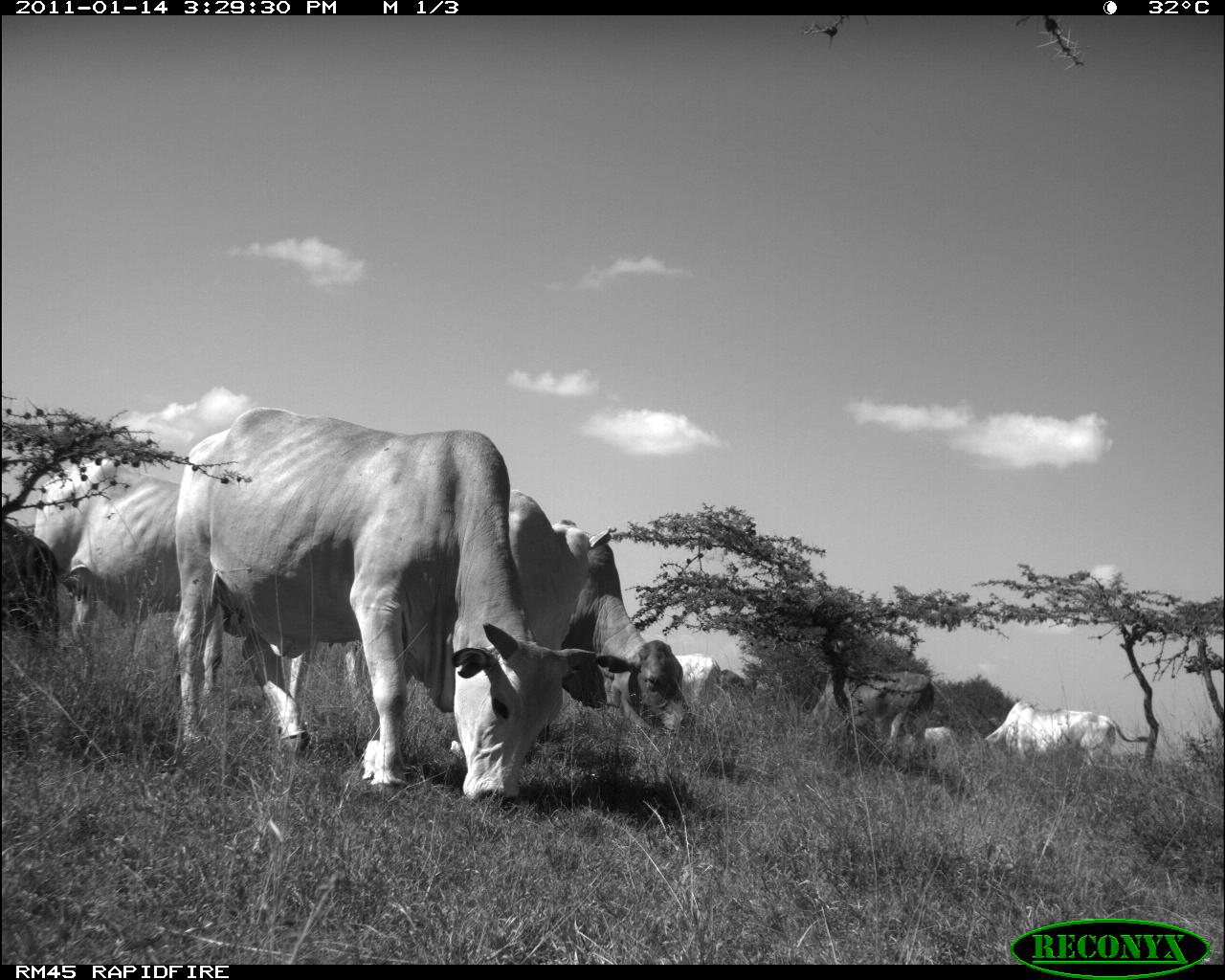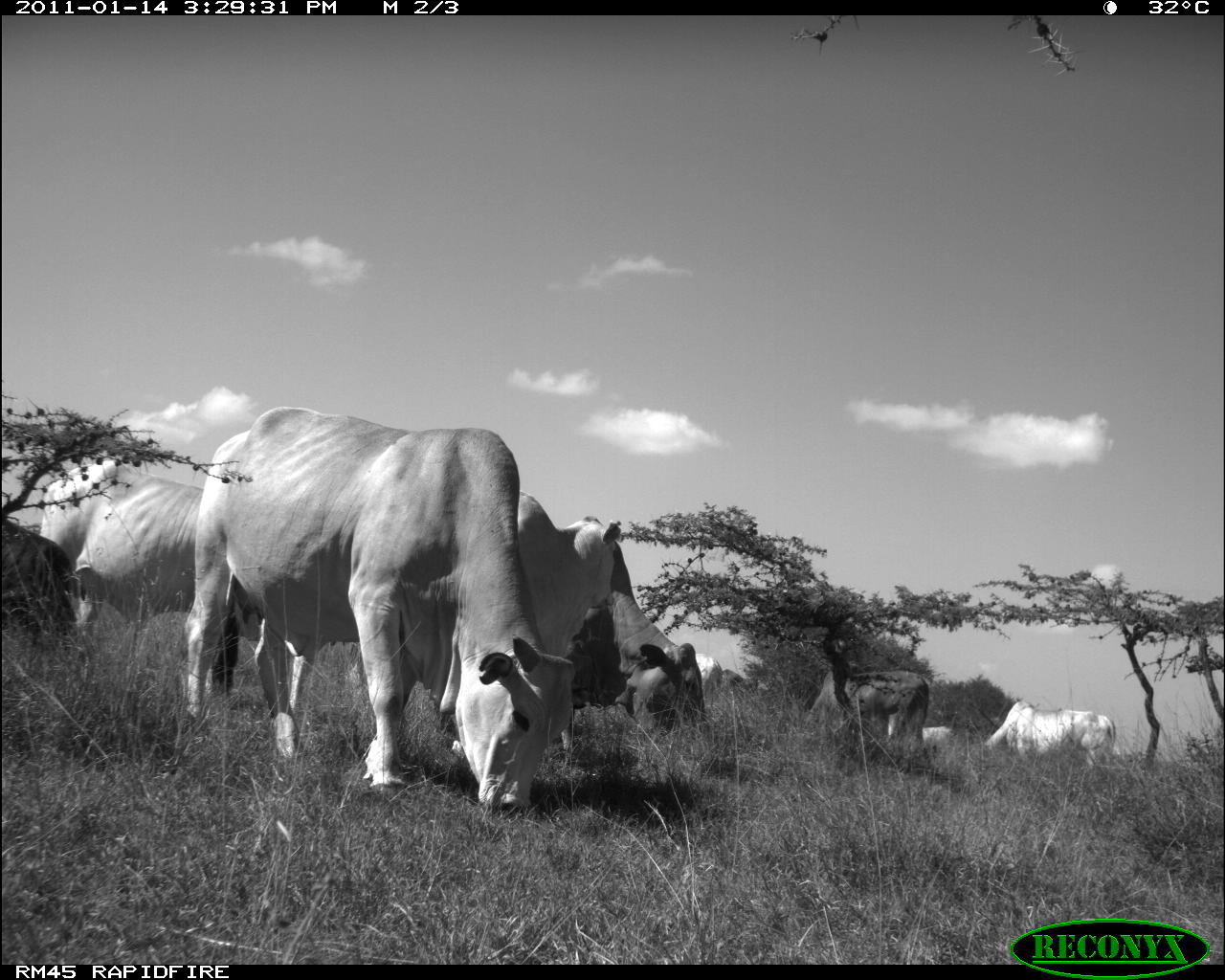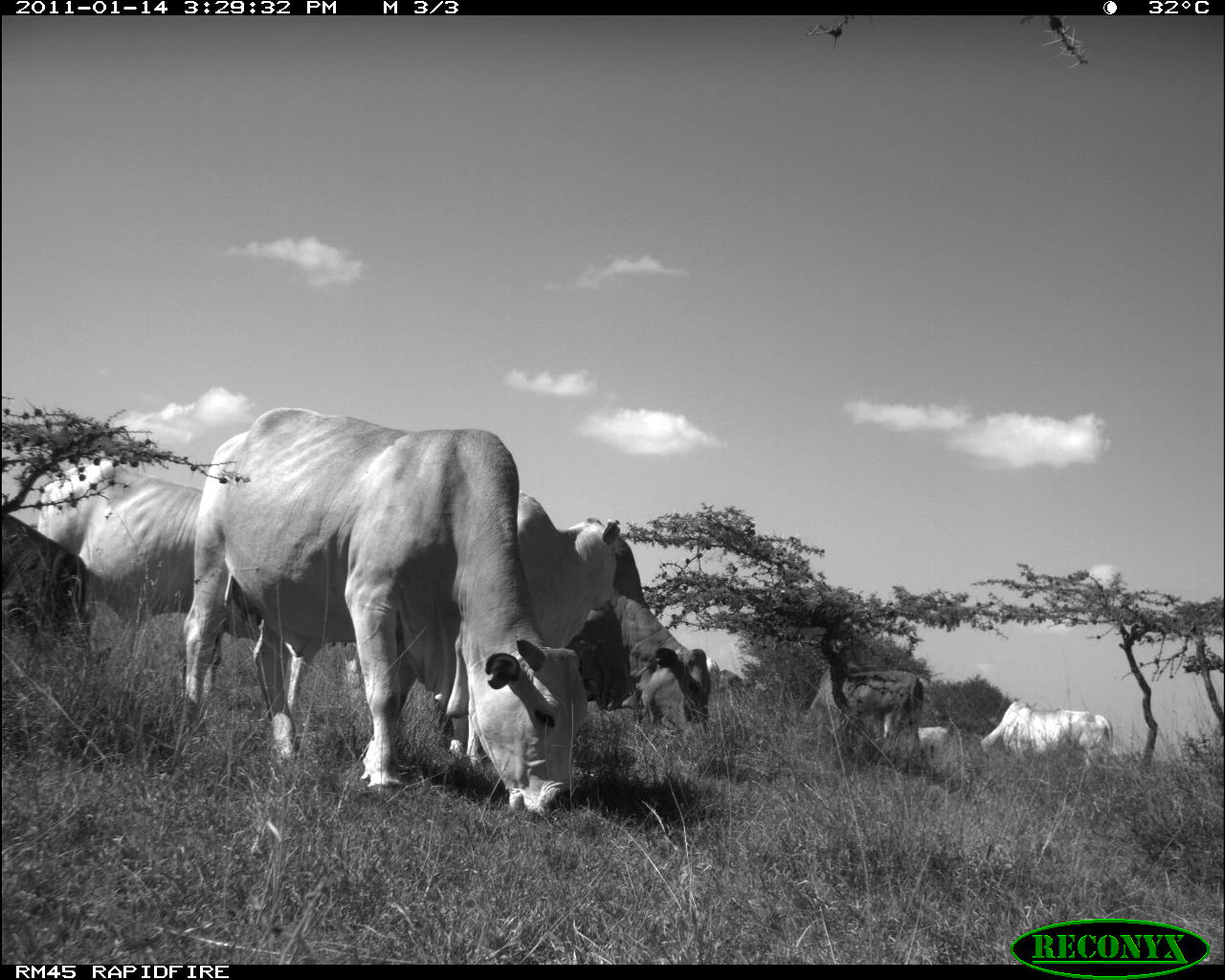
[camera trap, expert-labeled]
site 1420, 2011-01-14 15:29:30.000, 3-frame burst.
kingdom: Animalia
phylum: Chordata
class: Mammalia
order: Artiodactyla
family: Bovidae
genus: Bos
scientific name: Bos taurus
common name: domestic cattle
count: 9